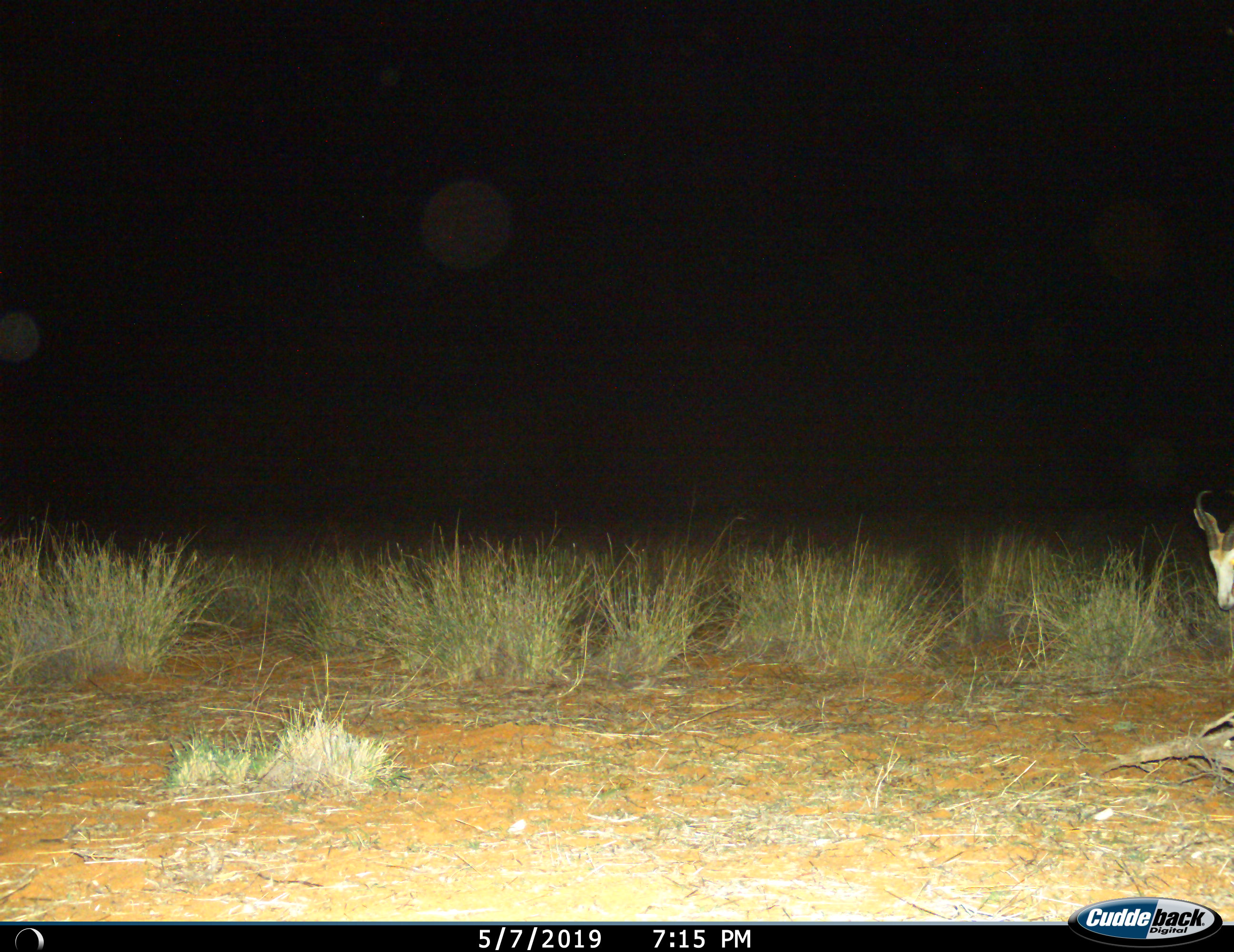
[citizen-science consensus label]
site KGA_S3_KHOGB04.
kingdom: Animalia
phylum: Chordata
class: Mammalia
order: Artiodactyla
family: Bovidae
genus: Antidorcas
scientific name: Antidorcas marsupialis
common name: springbok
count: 1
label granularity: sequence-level